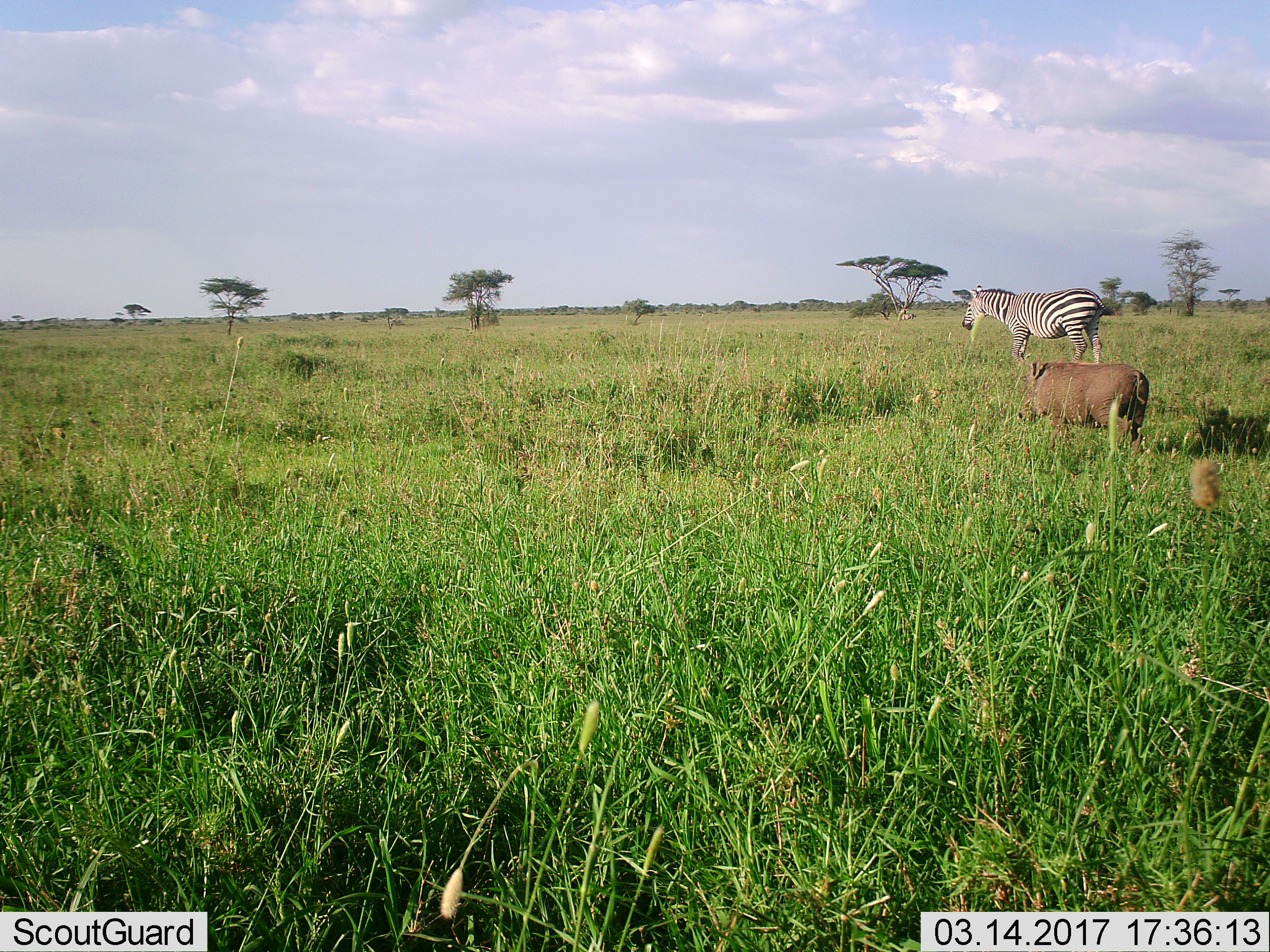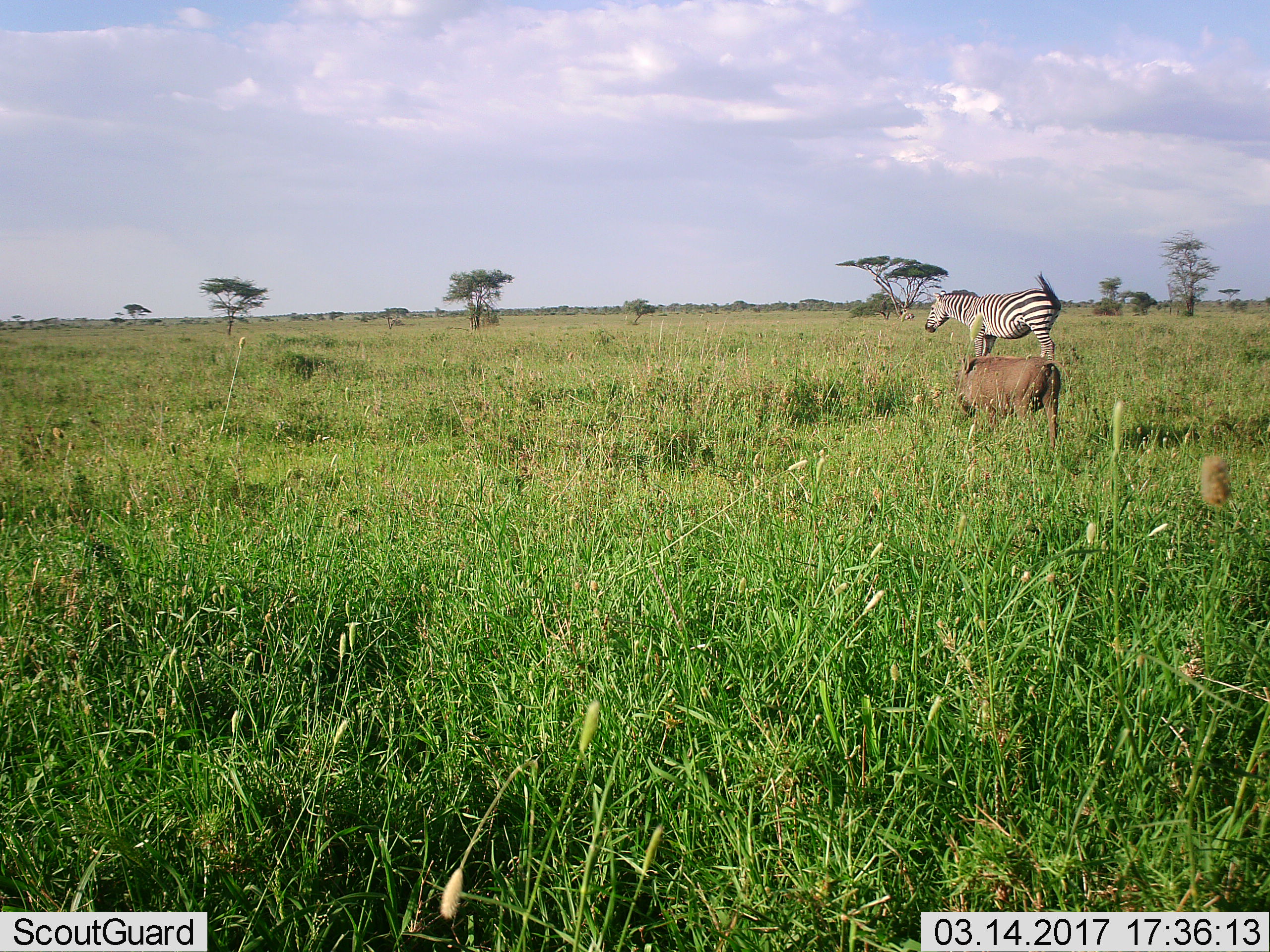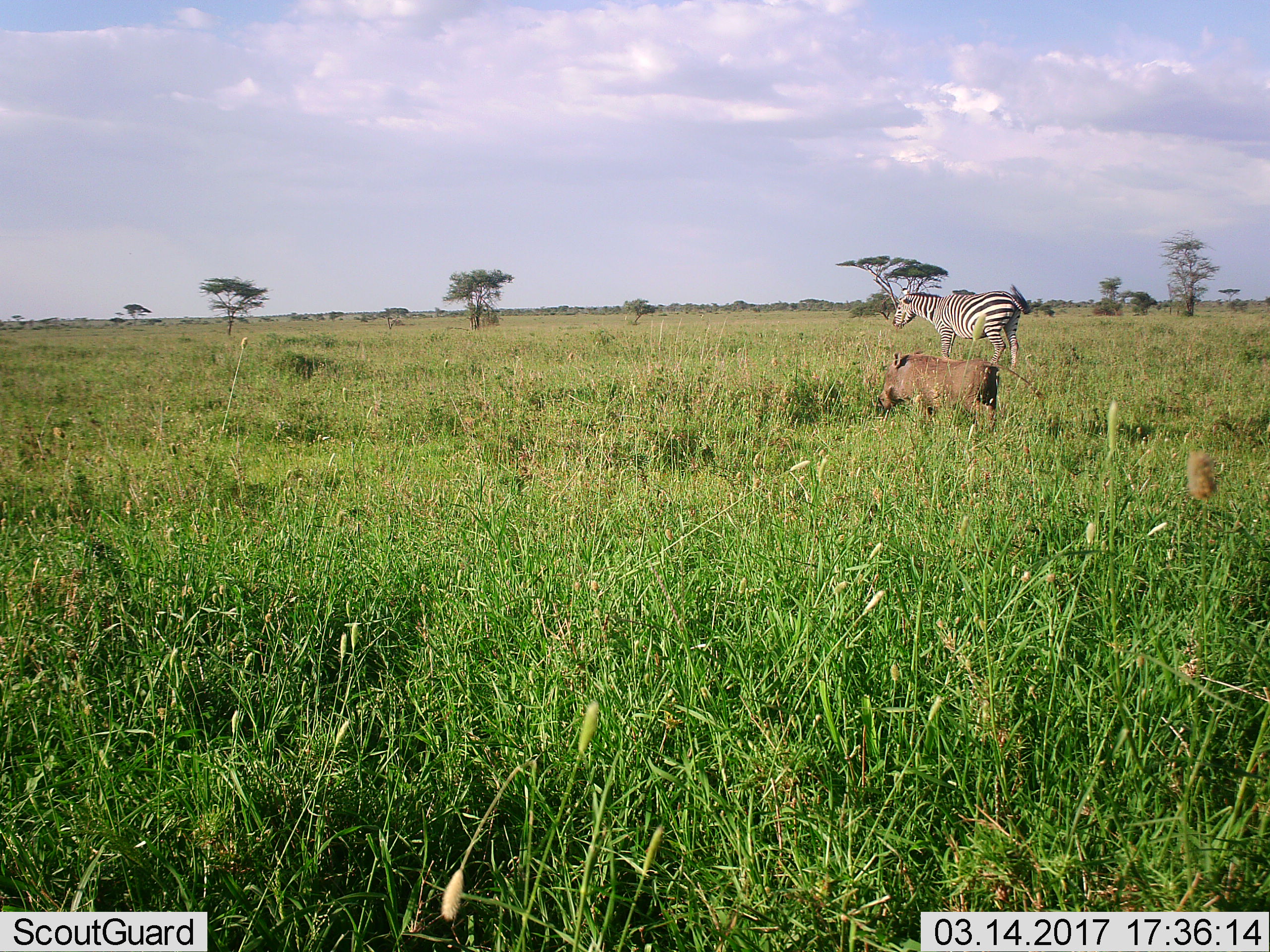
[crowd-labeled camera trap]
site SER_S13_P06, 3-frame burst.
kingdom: Animalia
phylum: Chordata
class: Mammalia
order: Artiodactyla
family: Suidae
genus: Phacochoerus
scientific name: Phacochoerus africanus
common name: warthog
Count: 1.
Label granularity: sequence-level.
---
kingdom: Animalia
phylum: Chordata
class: Mammalia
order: Perissodactyla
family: Equidae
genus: Equus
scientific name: Equus quagga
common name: plains zebra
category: zebraplains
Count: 1.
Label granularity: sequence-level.